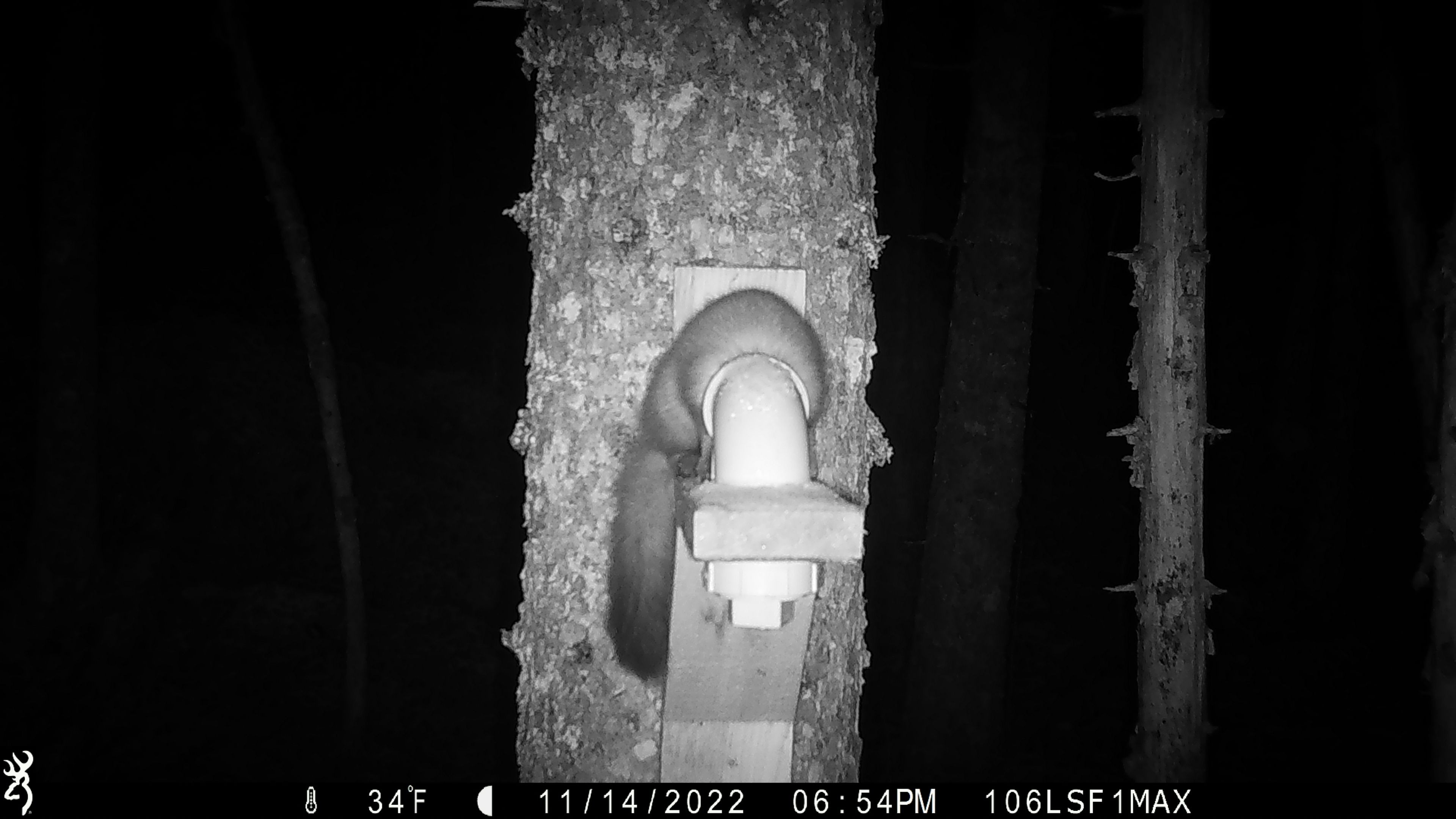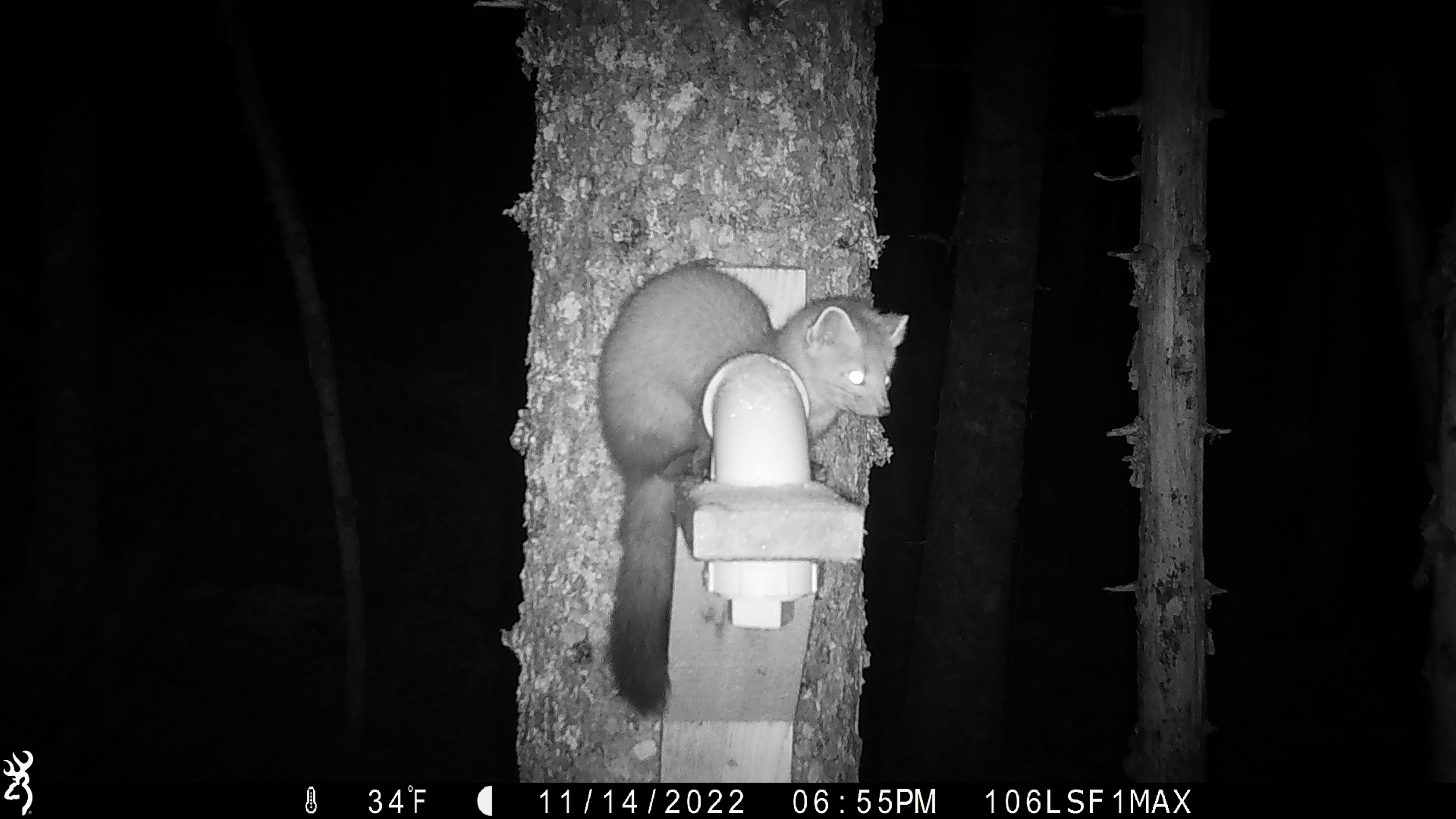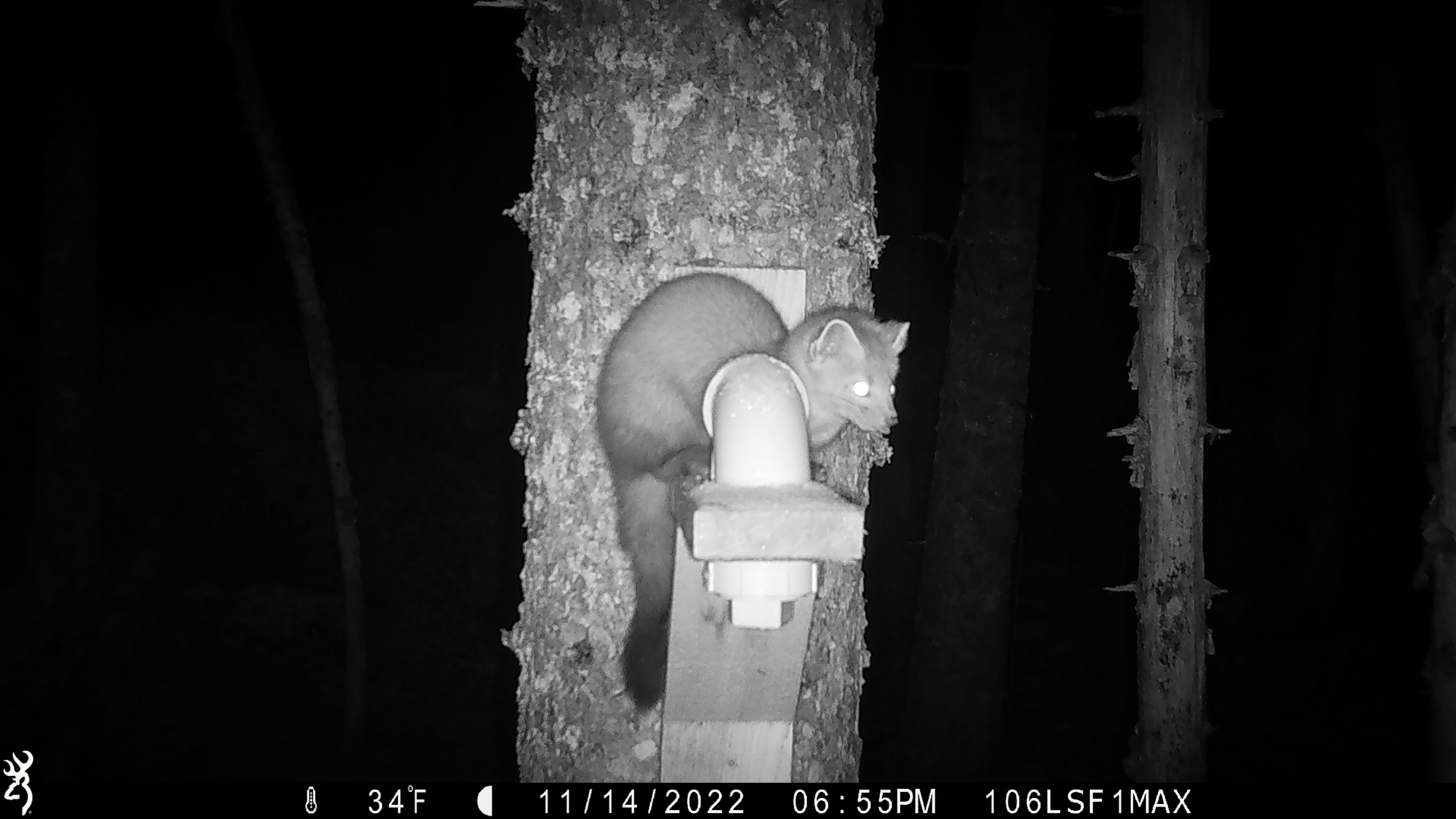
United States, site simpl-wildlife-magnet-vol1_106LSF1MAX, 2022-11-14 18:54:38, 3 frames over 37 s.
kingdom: Animalia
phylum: Chordata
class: Mammalia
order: Carnivora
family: Mustelidae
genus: Martes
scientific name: Martes americana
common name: american marten